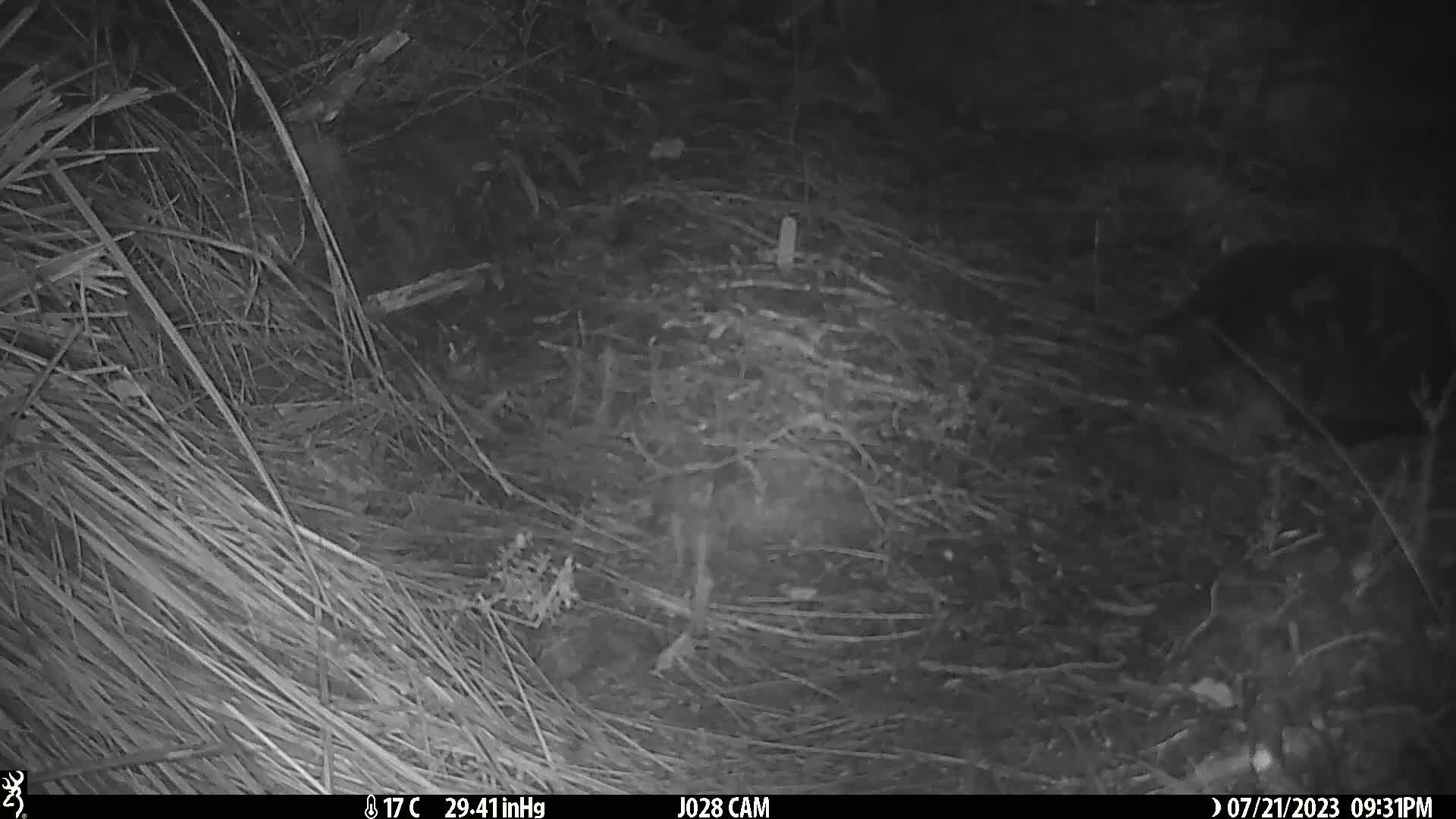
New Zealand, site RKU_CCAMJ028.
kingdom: Animalia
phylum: Chordata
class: Mammalia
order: Carnivora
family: Felidae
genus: Felis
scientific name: Felis catus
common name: domestic cat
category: cat